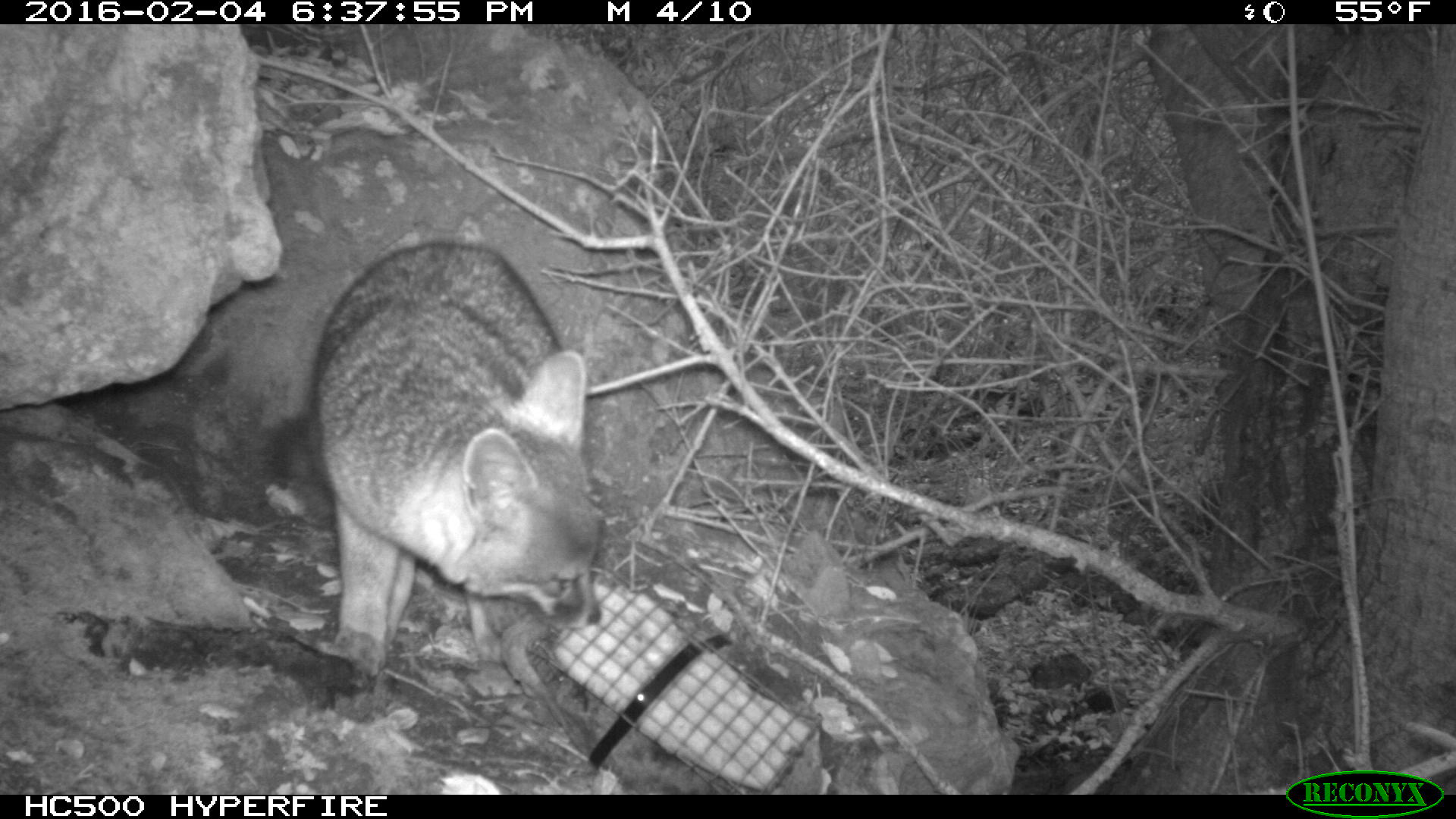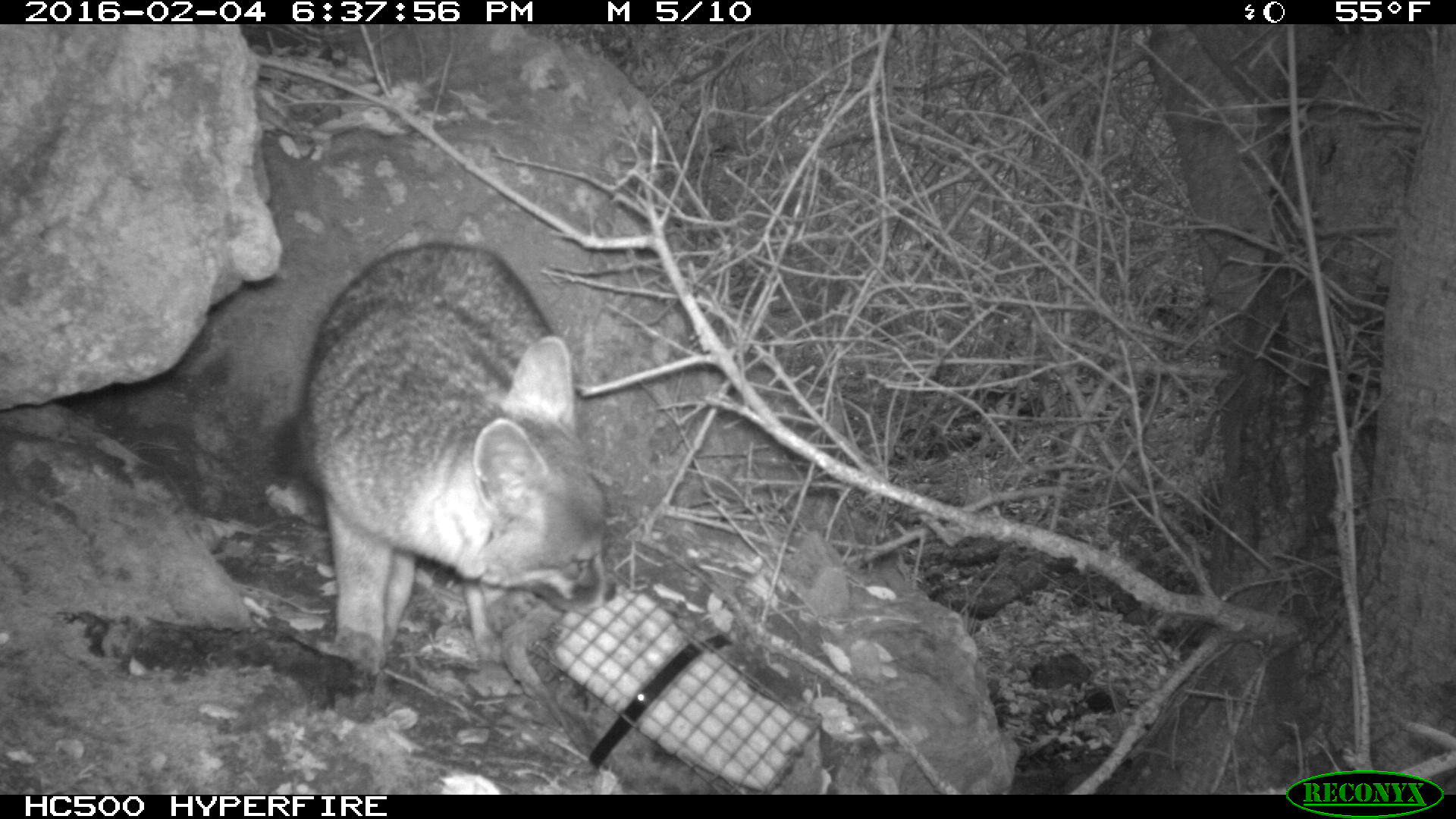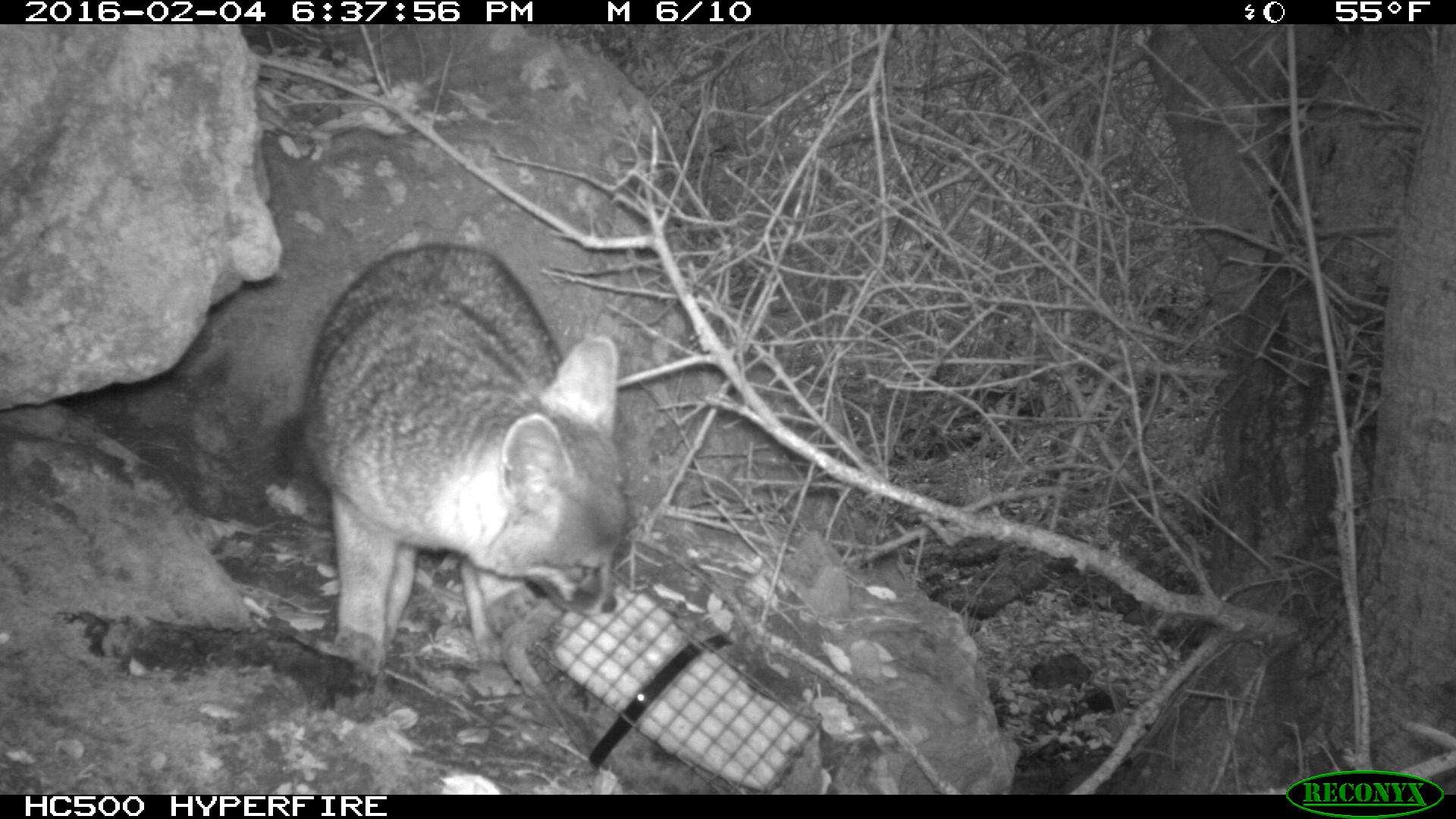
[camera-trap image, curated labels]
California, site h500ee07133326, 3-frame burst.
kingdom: Animalia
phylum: Chordata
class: Mammalia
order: Carnivora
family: Canidae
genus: Urocyon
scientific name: Urocyon littoralis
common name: island fox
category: fox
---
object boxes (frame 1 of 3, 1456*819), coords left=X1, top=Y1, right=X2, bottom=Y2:
fox: left=264, top=242, right=601, bottom=678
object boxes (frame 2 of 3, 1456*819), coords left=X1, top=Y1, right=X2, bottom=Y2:
fox: left=262, top=238, right=615, bottom=686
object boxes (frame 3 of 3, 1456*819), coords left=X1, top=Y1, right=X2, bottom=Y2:
fox: left=272, top=242, right=630, bottom=698